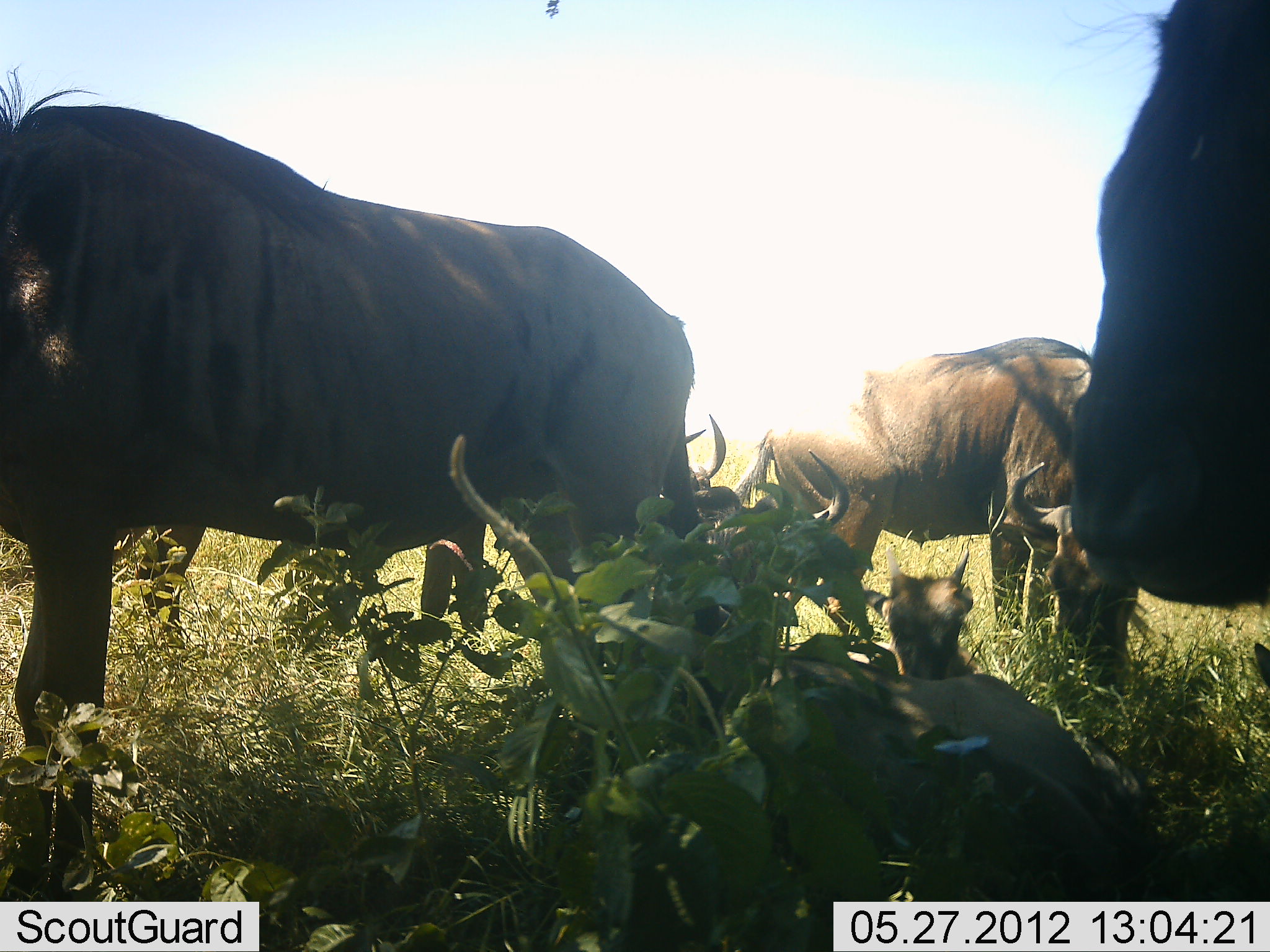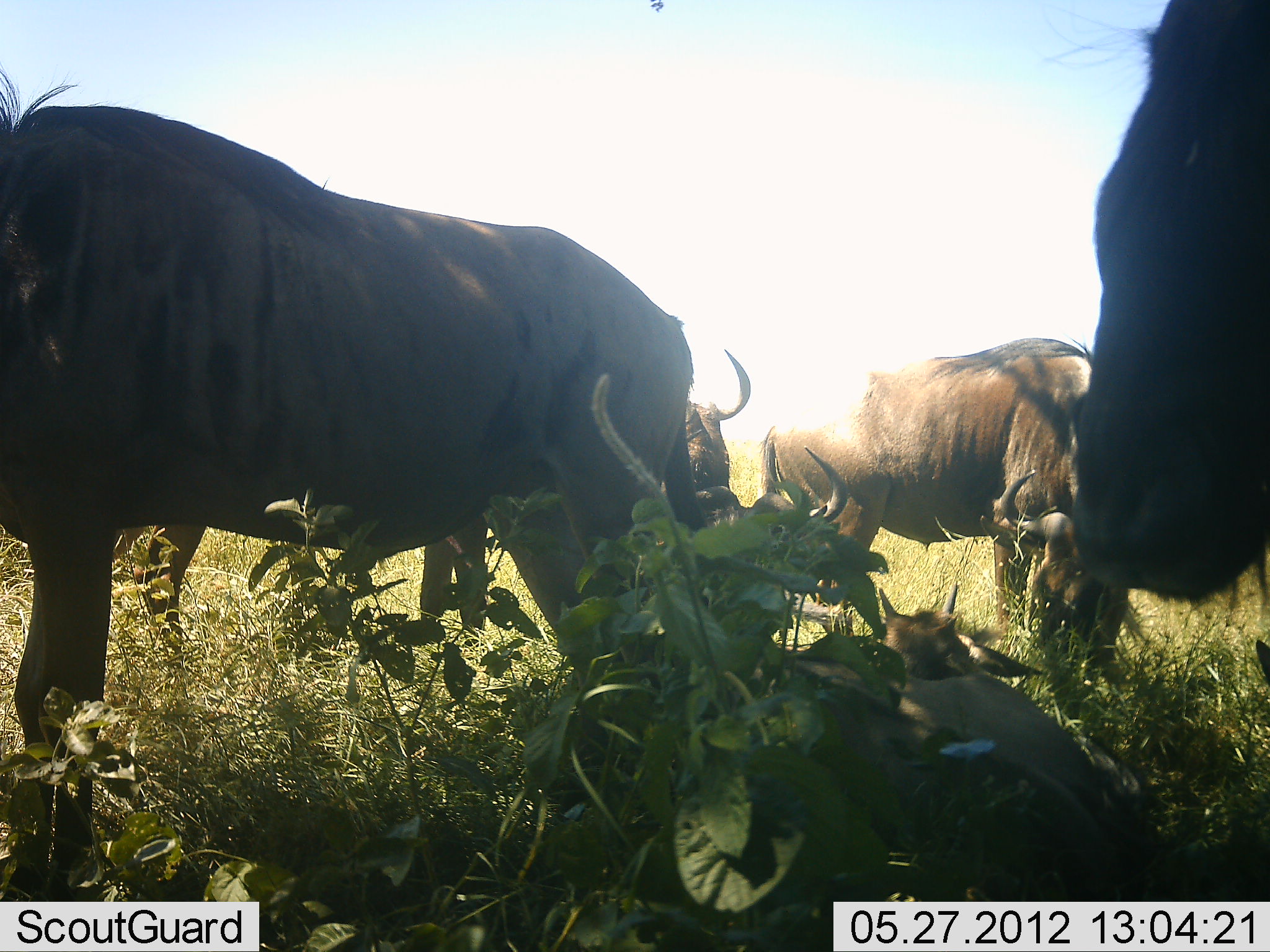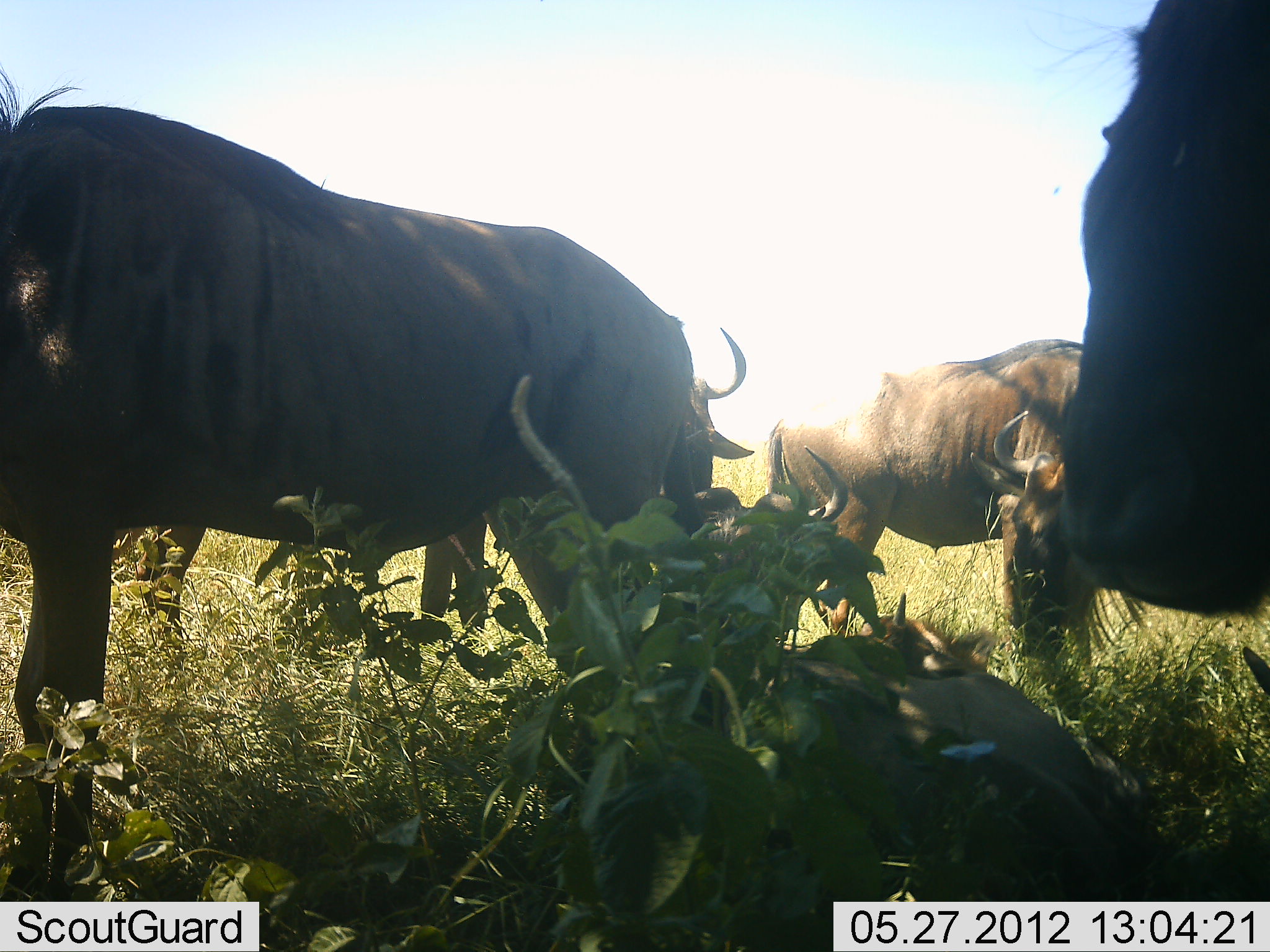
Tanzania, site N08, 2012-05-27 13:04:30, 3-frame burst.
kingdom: Animalia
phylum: Chordata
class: Mammalia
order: Artiodactyla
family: Bovidae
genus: Connochaetes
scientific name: Connochaetes taurinus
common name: blue wildebeest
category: wildebeest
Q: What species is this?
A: Wildebeest (blue wildebeest) (Connochaetes taurinus).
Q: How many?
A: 6.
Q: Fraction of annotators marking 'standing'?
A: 83%.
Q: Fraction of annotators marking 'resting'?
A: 92%.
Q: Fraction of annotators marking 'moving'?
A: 8%.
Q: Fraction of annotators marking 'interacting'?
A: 0%.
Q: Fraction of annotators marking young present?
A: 58%.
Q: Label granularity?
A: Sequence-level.